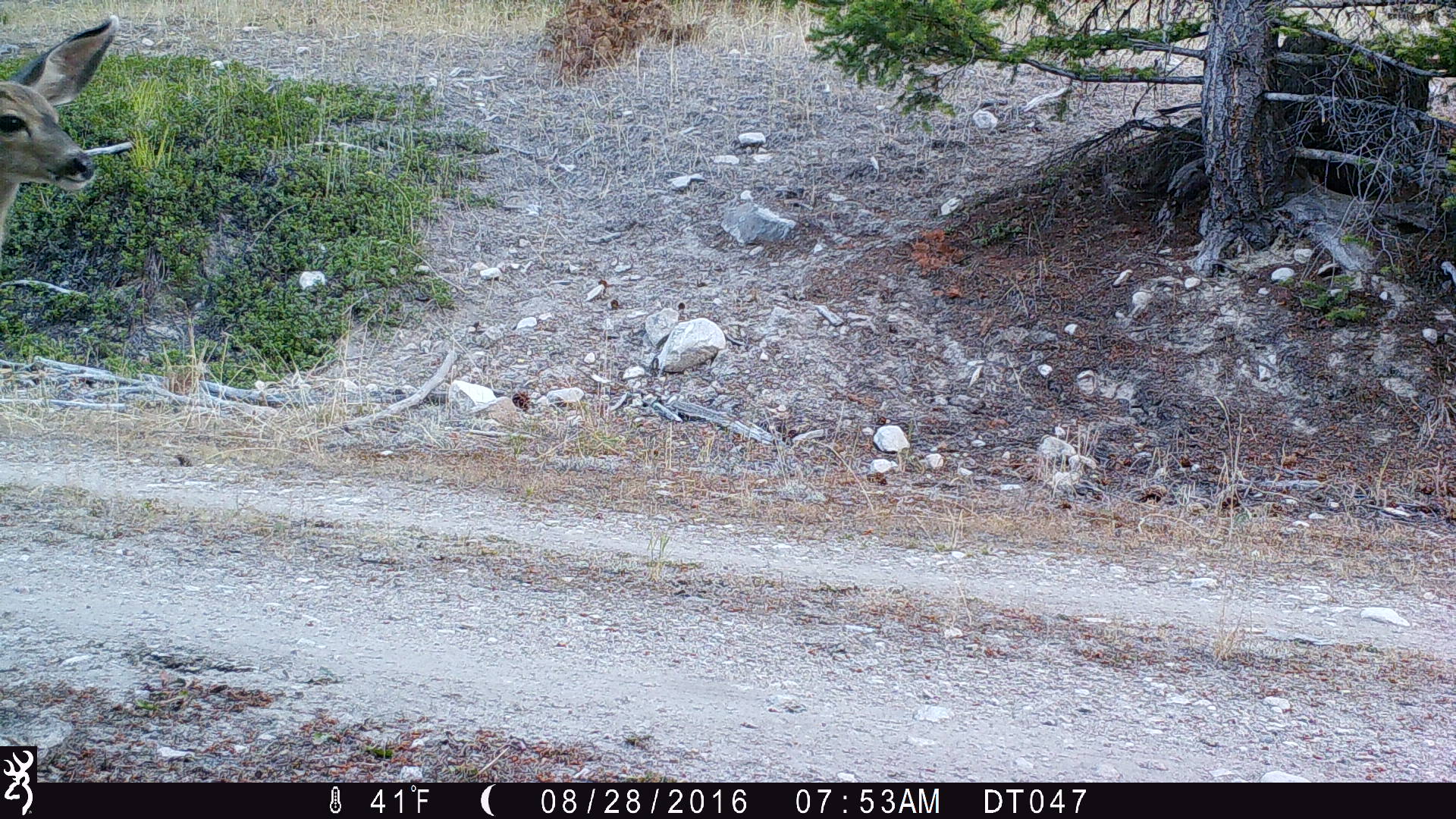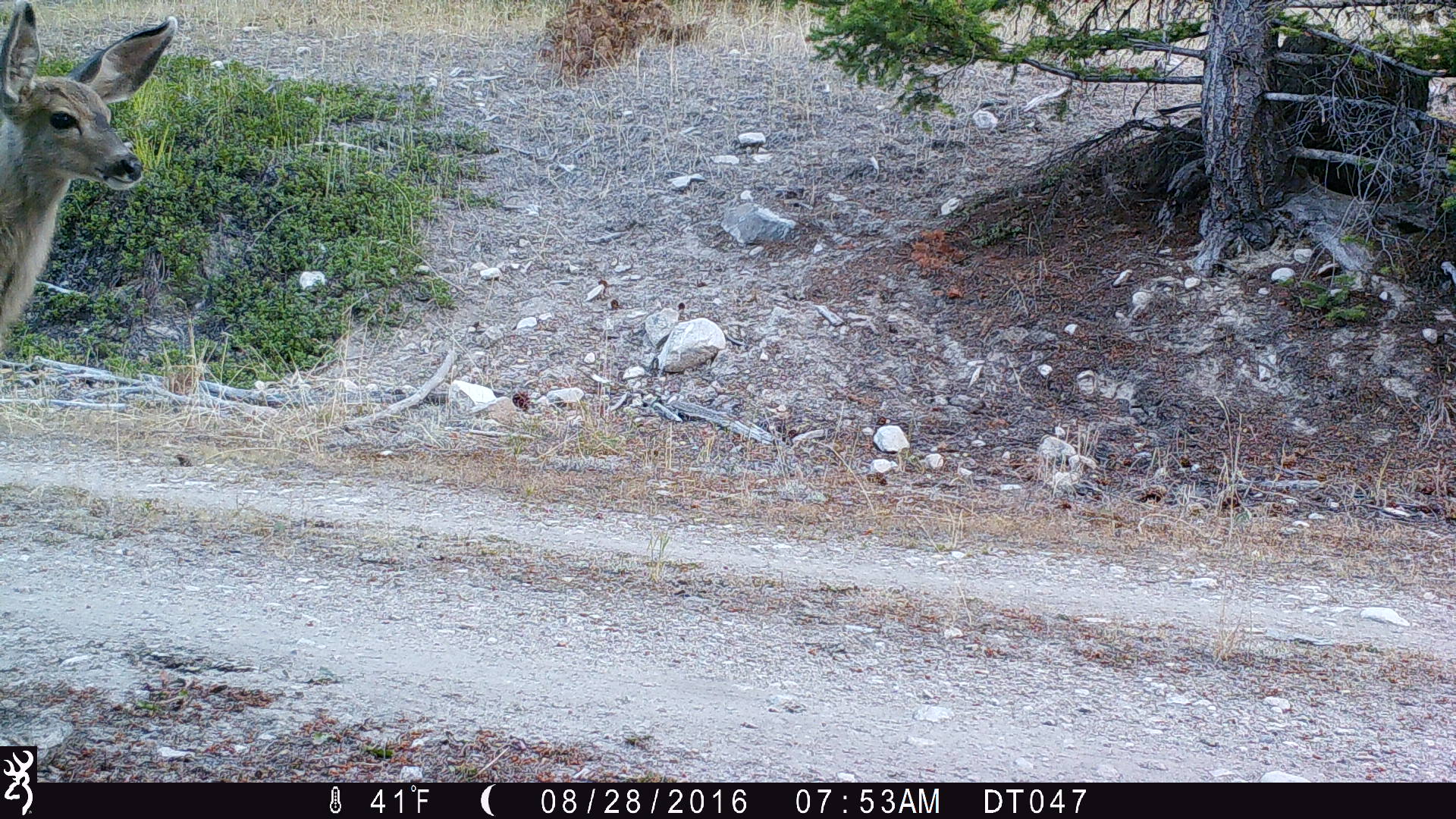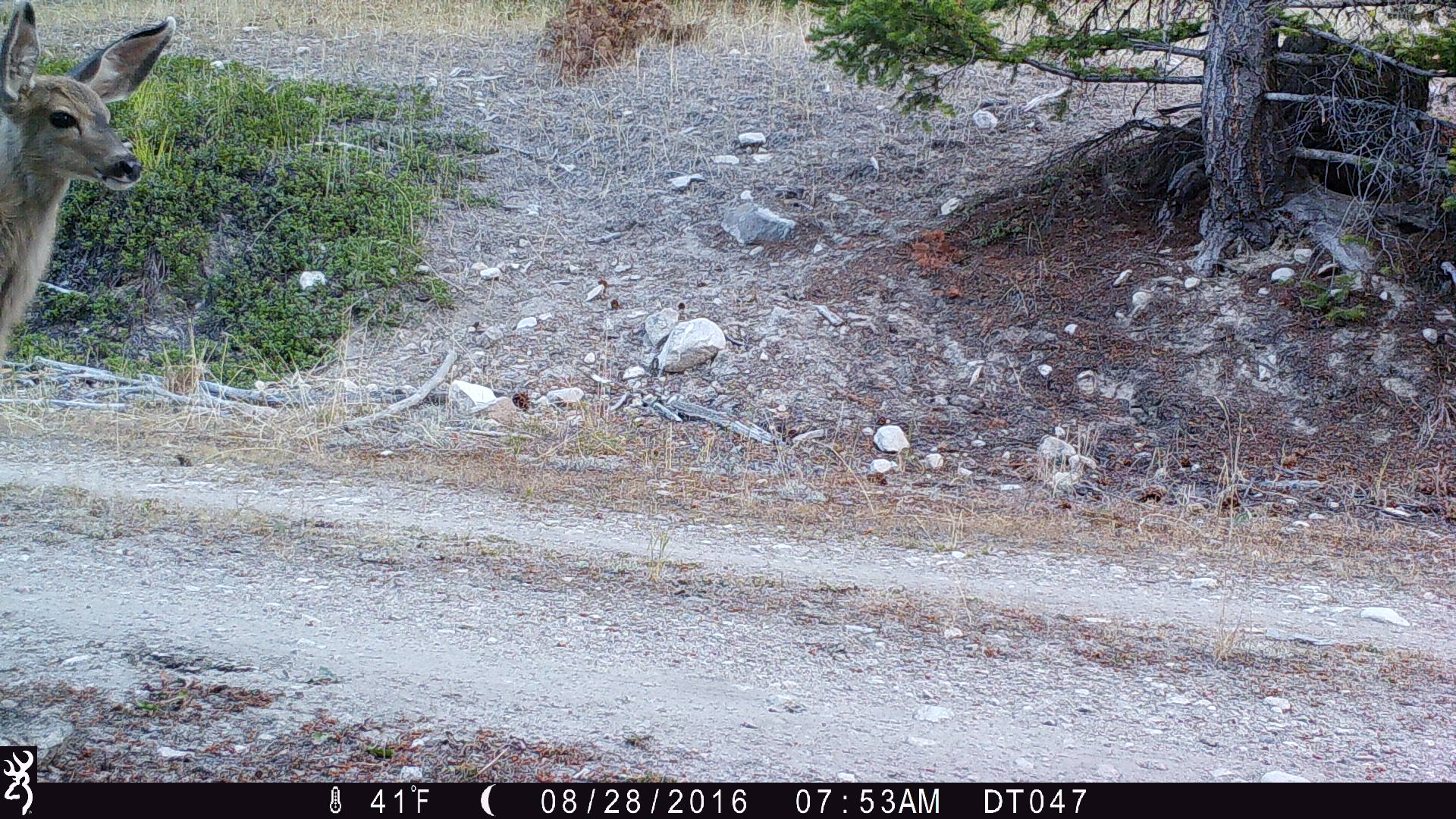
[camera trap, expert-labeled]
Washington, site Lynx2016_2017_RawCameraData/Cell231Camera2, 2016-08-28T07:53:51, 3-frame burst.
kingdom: Animalia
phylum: Chordata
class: Mammalia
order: Artiodactyla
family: Cervidae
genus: Odocoileus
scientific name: Odocoileus hemionus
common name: mule deer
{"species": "Odocoileus hemionus (mule deer)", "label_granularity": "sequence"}